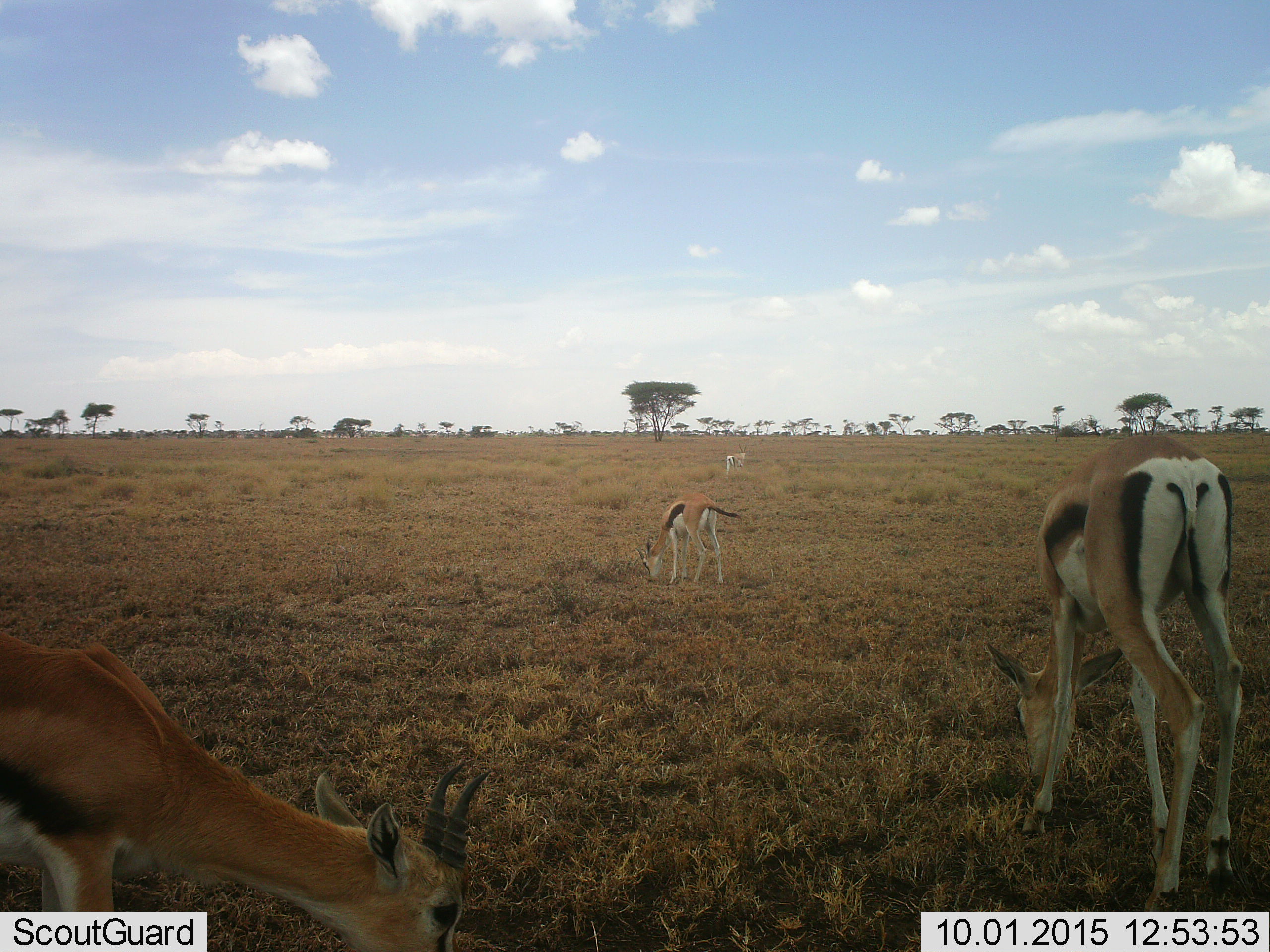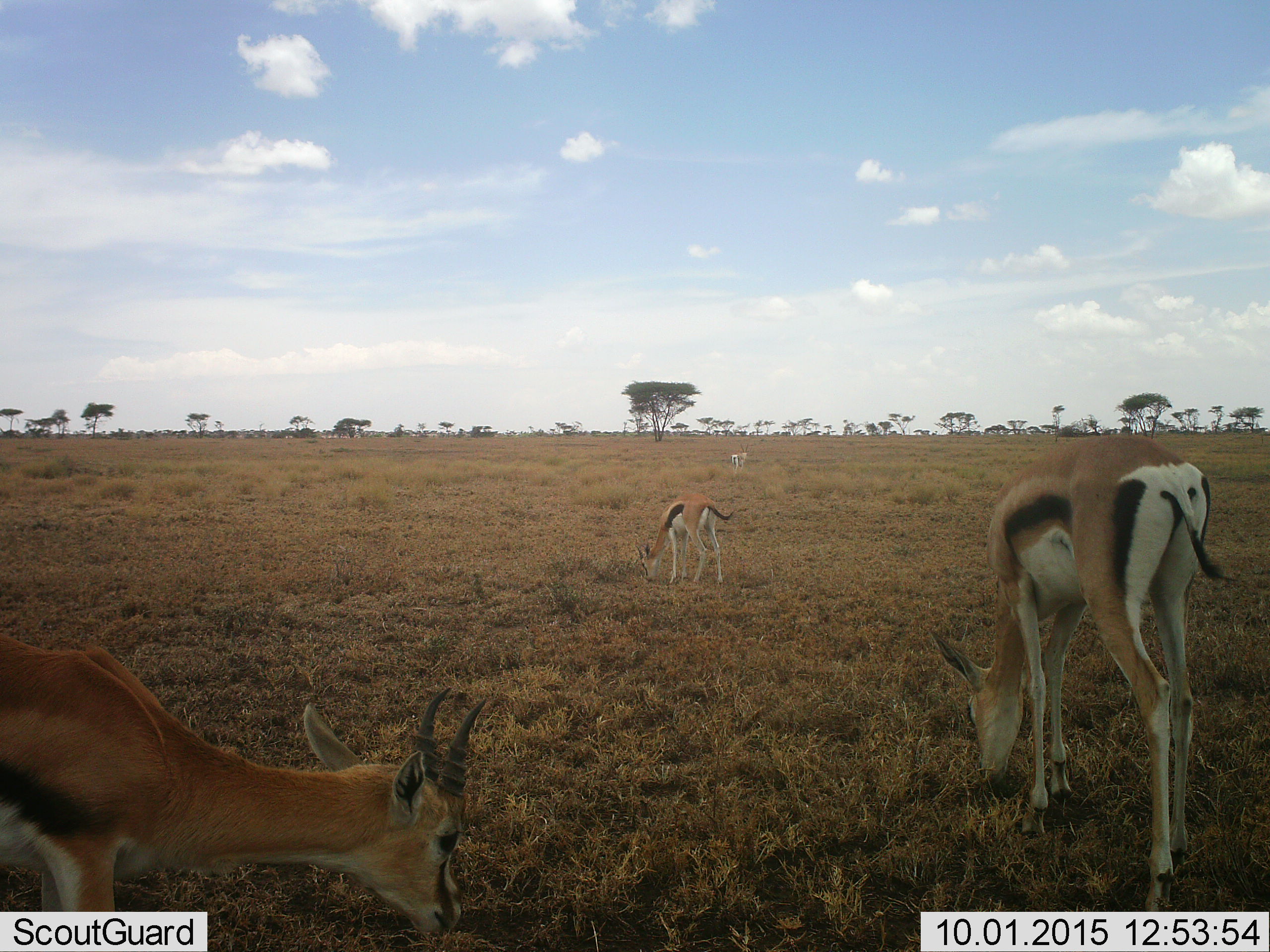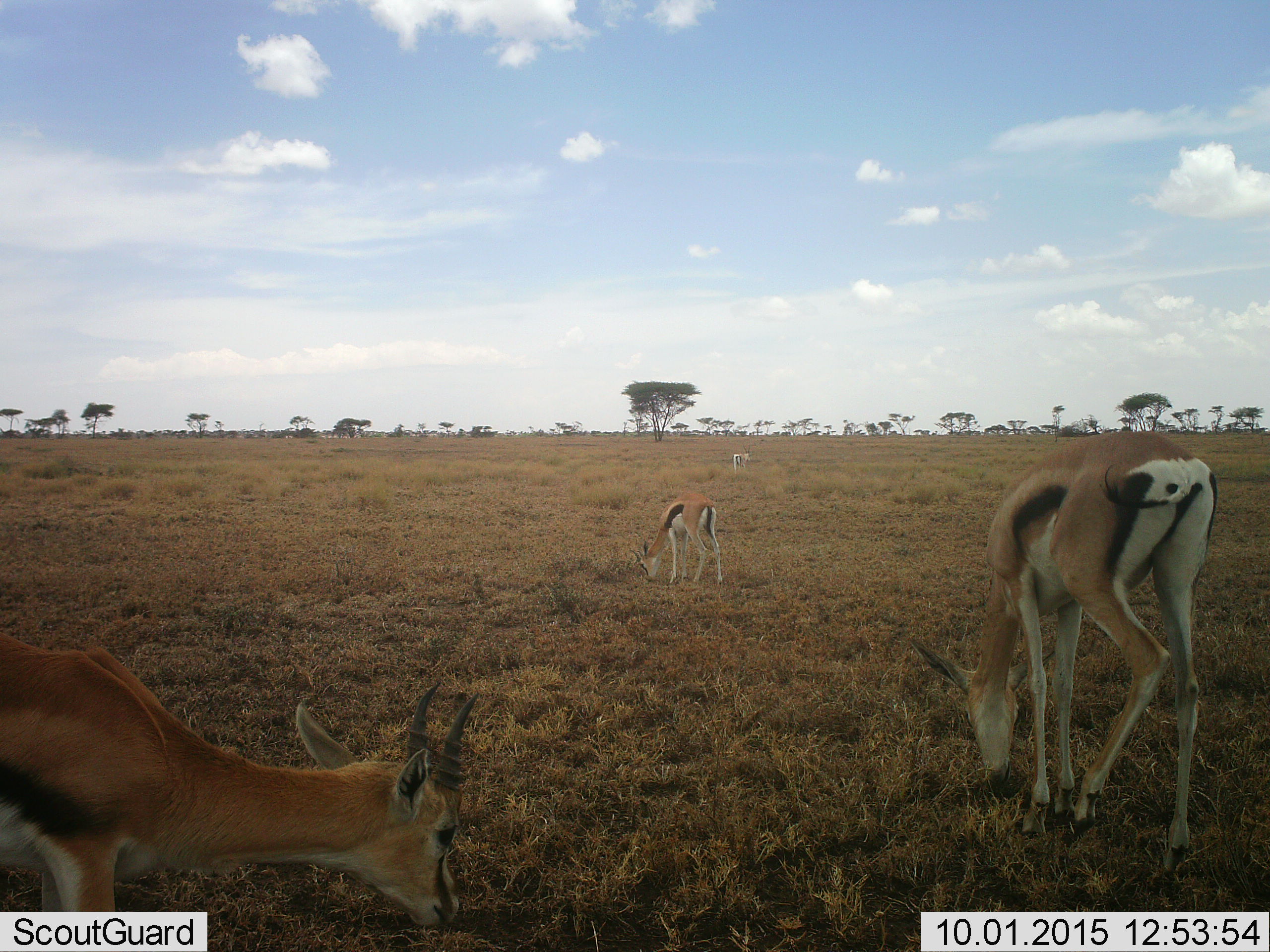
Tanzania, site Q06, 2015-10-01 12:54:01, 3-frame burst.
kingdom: Animalia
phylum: Chordata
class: Mammalia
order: Artiodactyla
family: Bovidae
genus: Eudorcas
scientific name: Eudorcas thomsonii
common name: thomson's gazelle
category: gazellethomsons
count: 4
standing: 20%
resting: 0%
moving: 10%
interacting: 0%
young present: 0%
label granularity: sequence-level